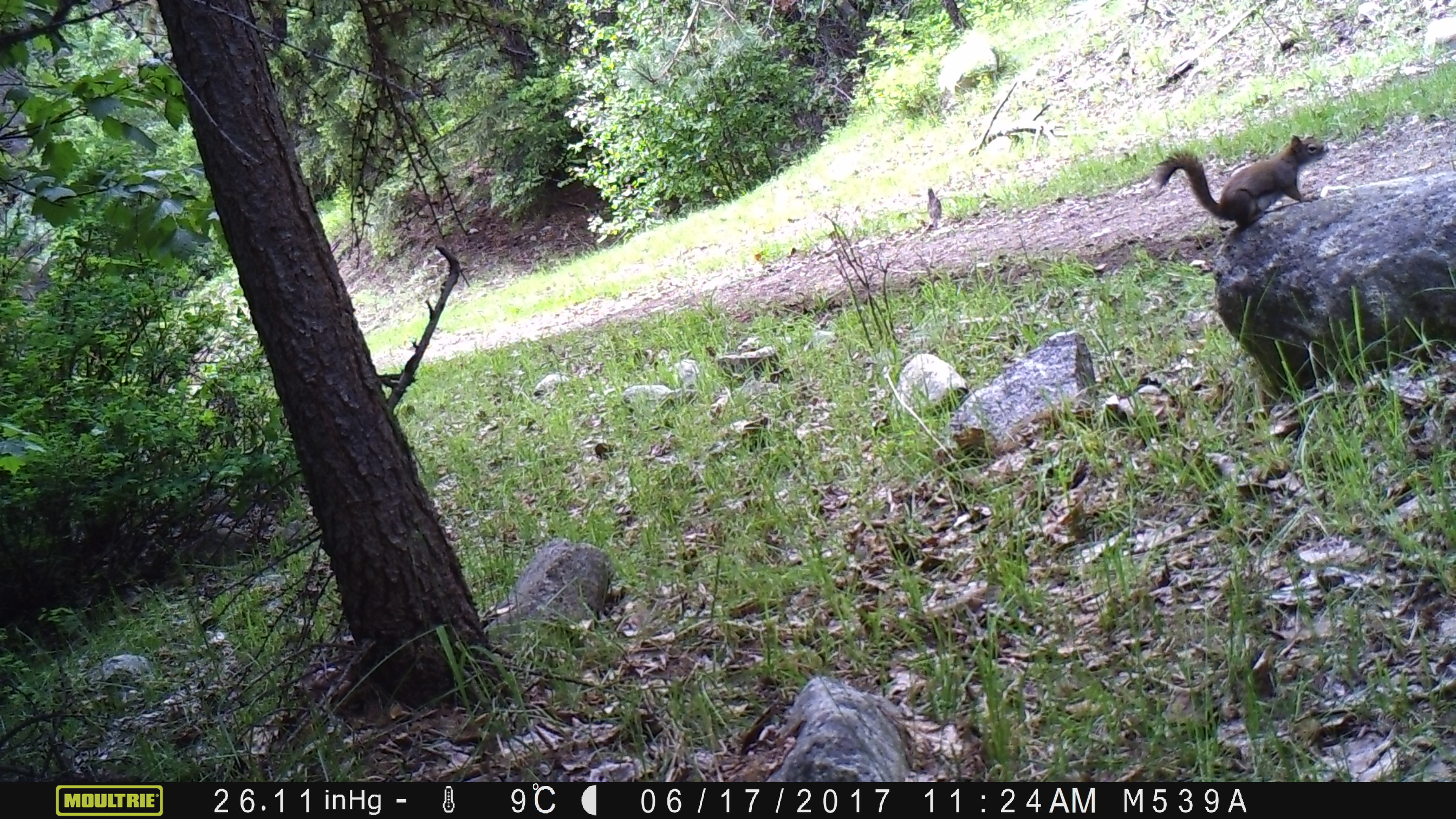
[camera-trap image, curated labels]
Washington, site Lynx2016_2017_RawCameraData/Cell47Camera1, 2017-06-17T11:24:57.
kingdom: Animalia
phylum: Chordata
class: Mammalia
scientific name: Mammalia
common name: small mammal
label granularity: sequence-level